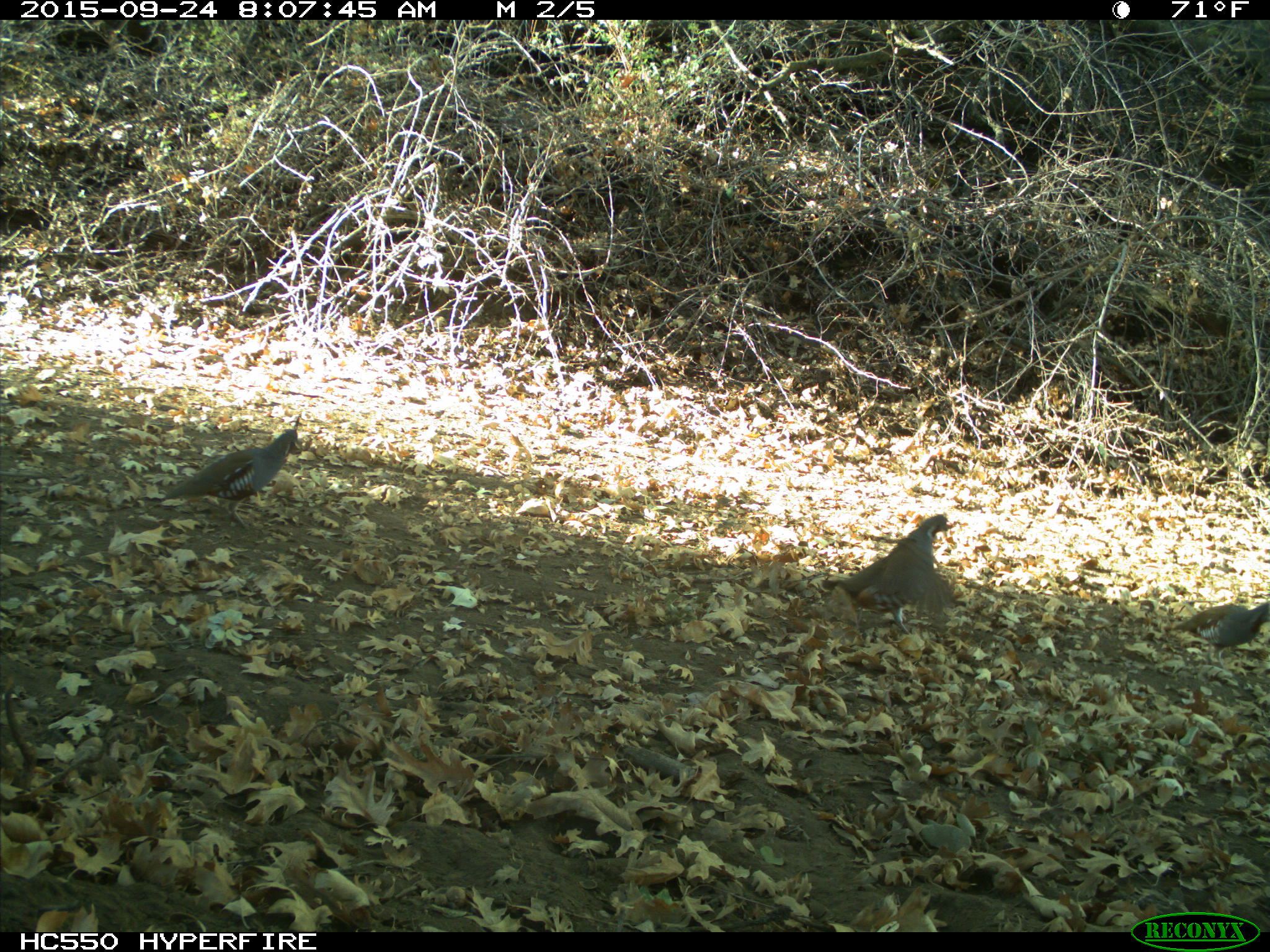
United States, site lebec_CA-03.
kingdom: Animalia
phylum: Chordata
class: Aves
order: Galliformes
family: Odontophoridae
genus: Callipepla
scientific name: Callipepla californica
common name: california quail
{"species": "Callipepla californica (california quail)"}